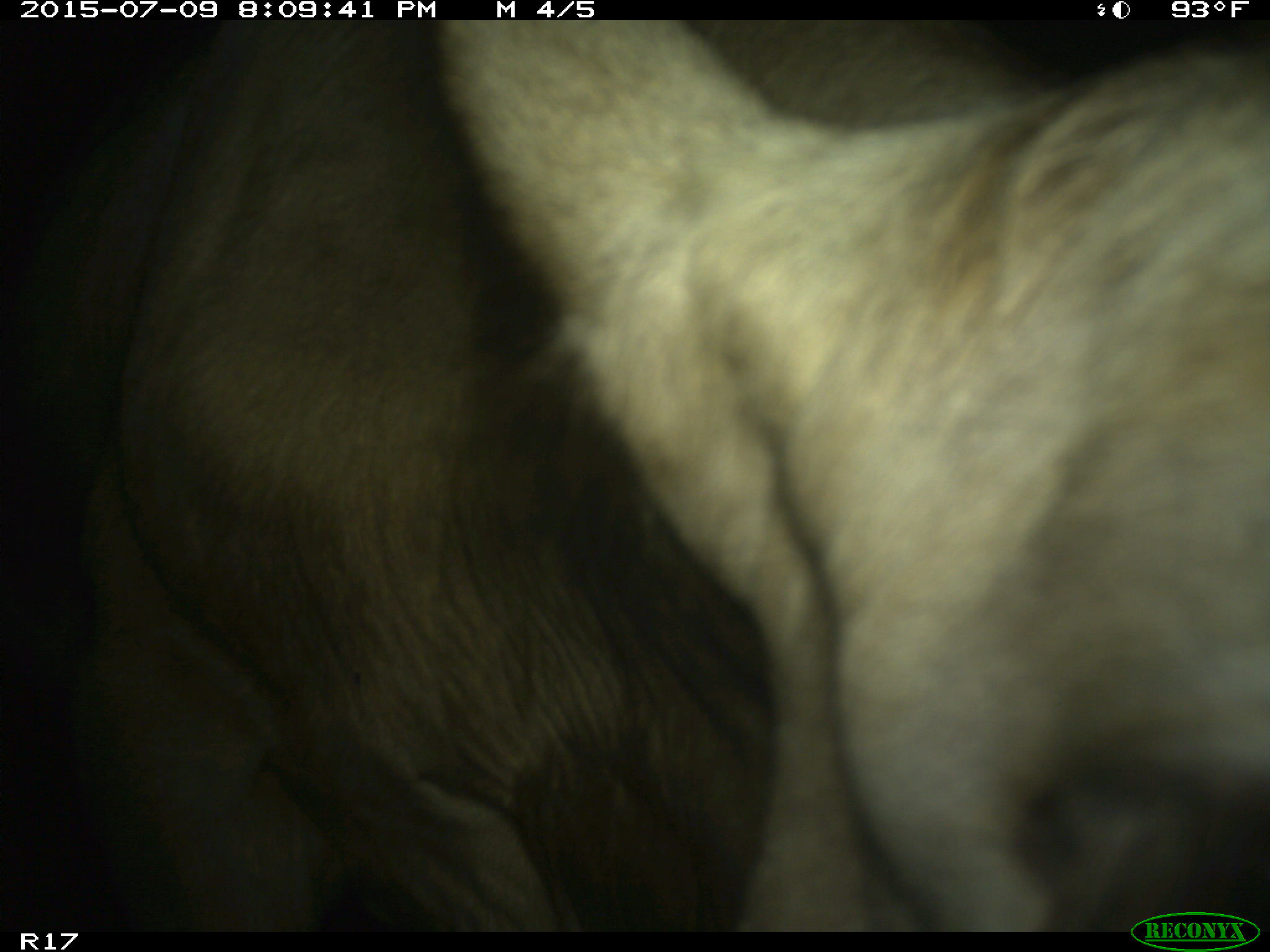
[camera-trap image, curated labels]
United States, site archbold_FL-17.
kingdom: Animalia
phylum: Chordata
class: Mammalia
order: Artiodactyla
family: Bovidae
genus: Bos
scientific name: Bos taurus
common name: domestic cow